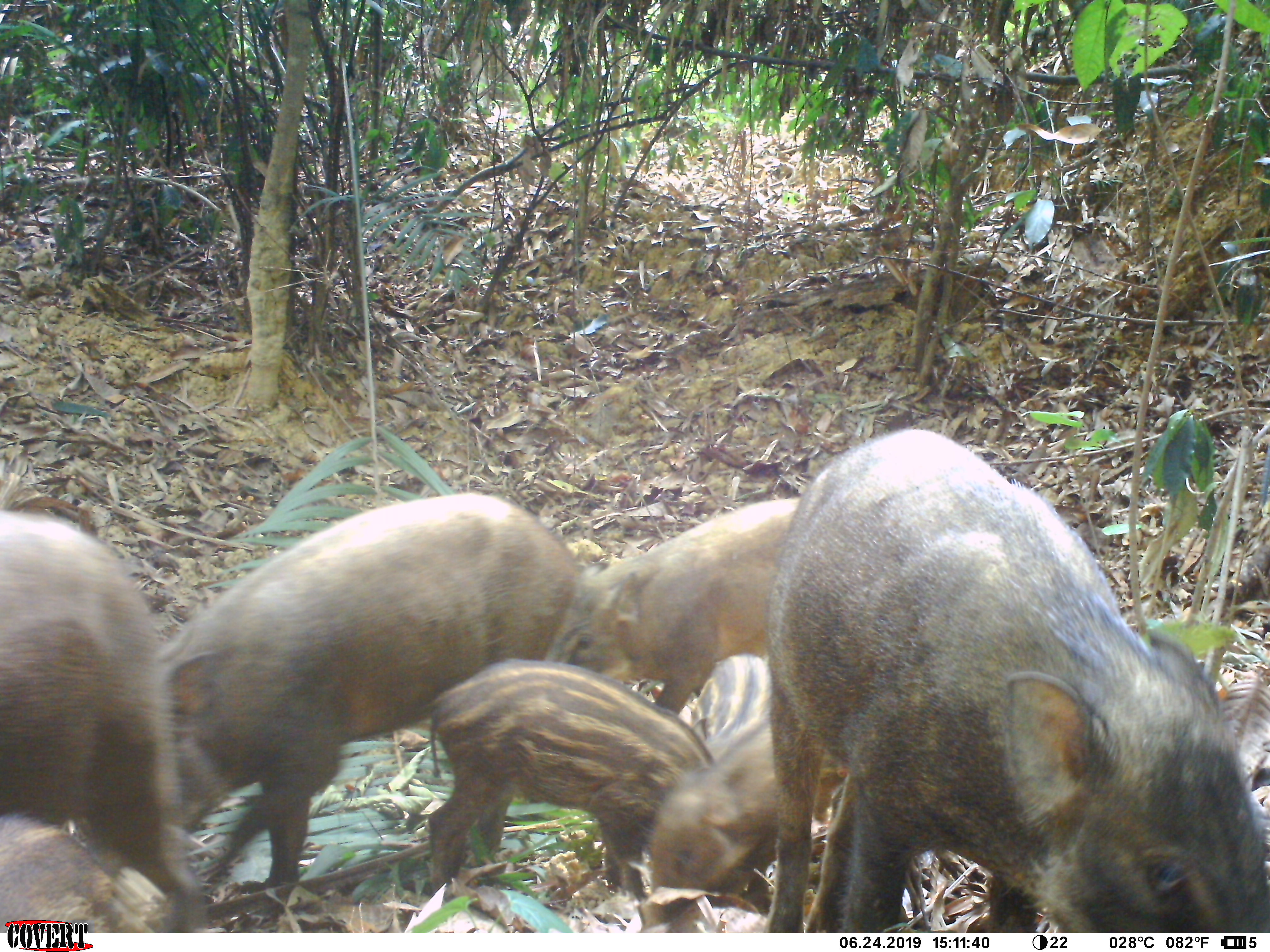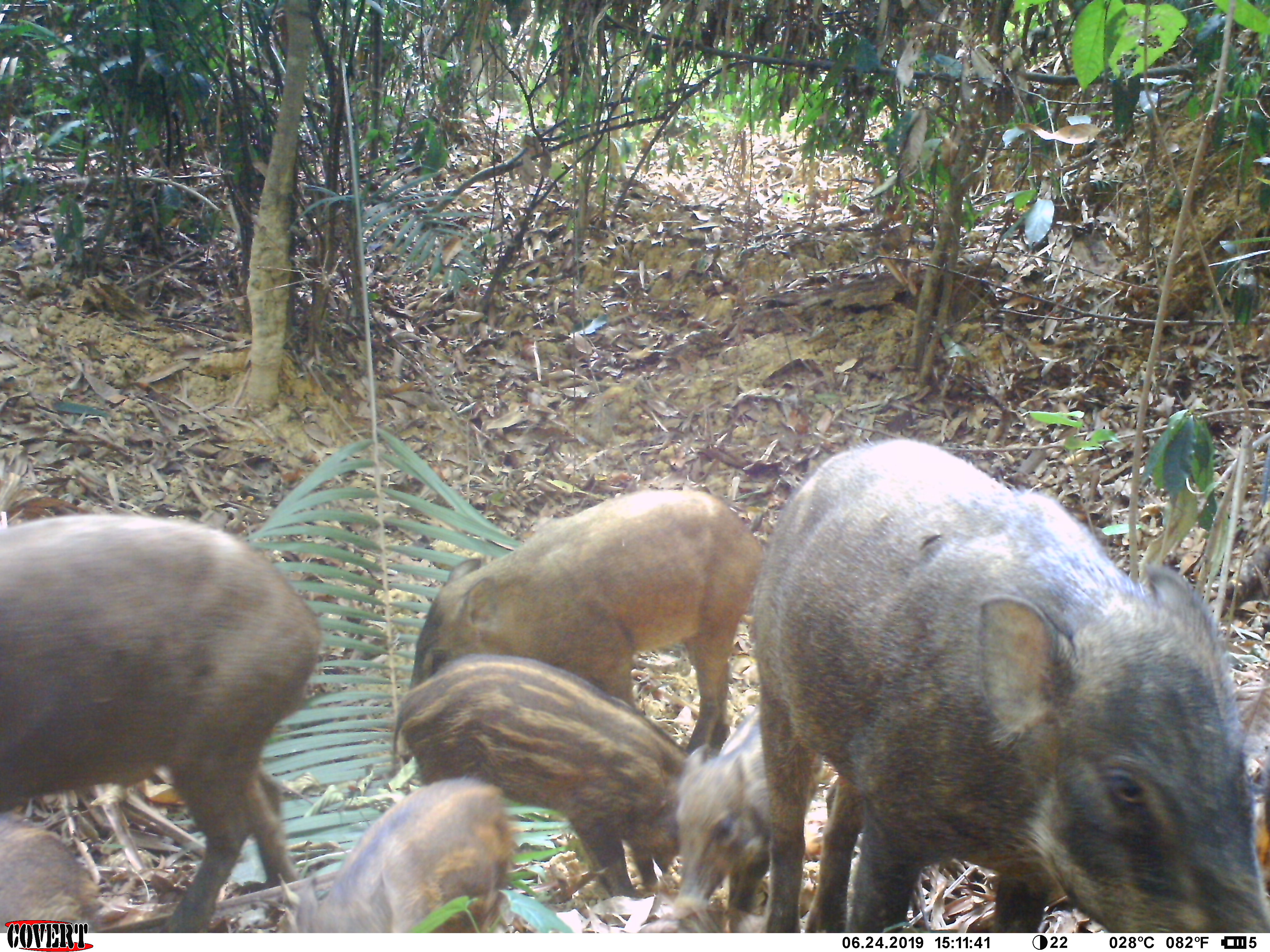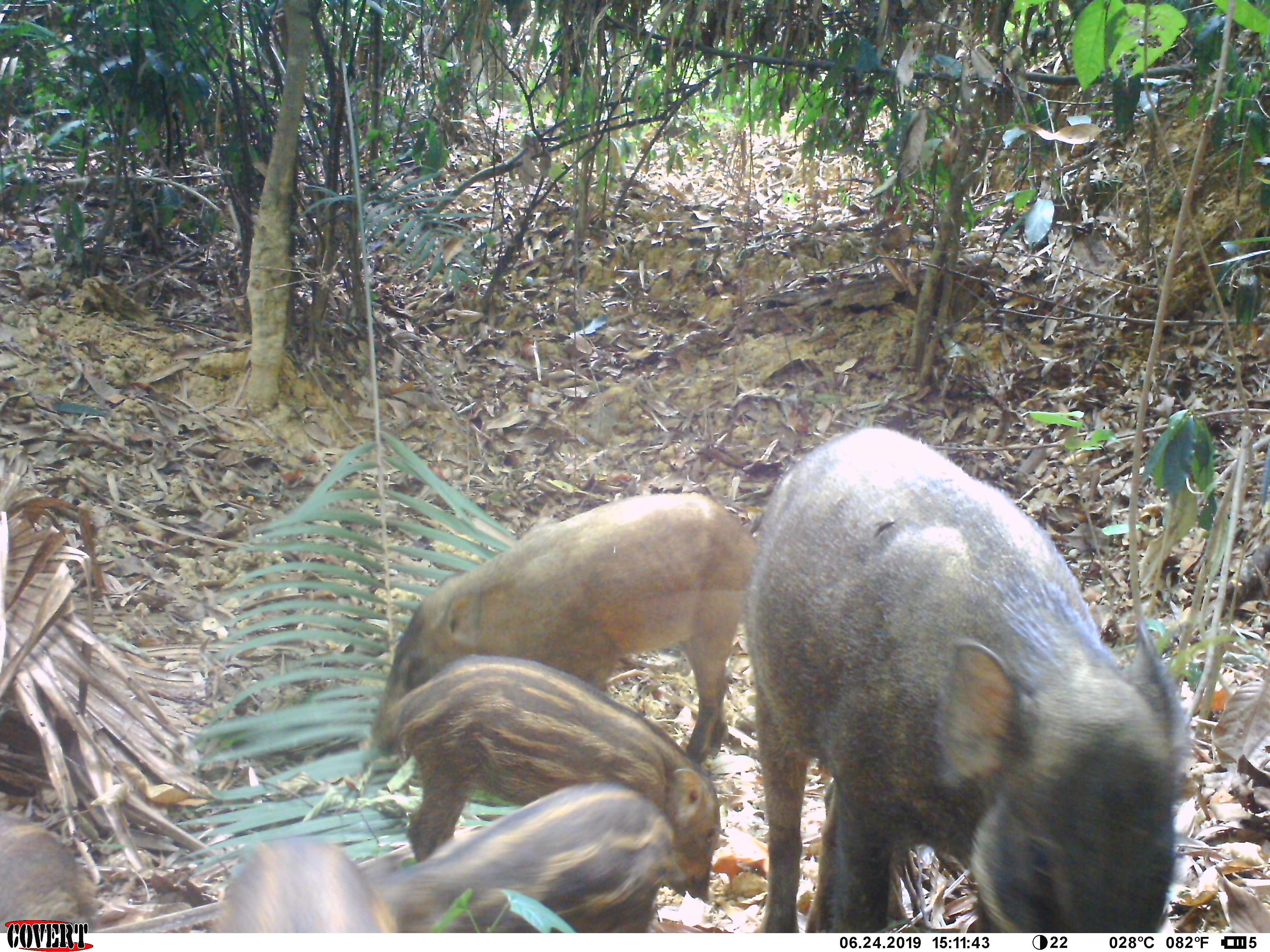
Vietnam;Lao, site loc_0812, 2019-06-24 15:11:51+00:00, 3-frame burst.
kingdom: Animalia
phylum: Chordata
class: Mammalia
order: Artiodactyla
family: Suidae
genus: Sus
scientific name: Sus scrofa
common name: eurasian wild pig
Eurasian wild pig (Sus scrofa). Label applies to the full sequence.